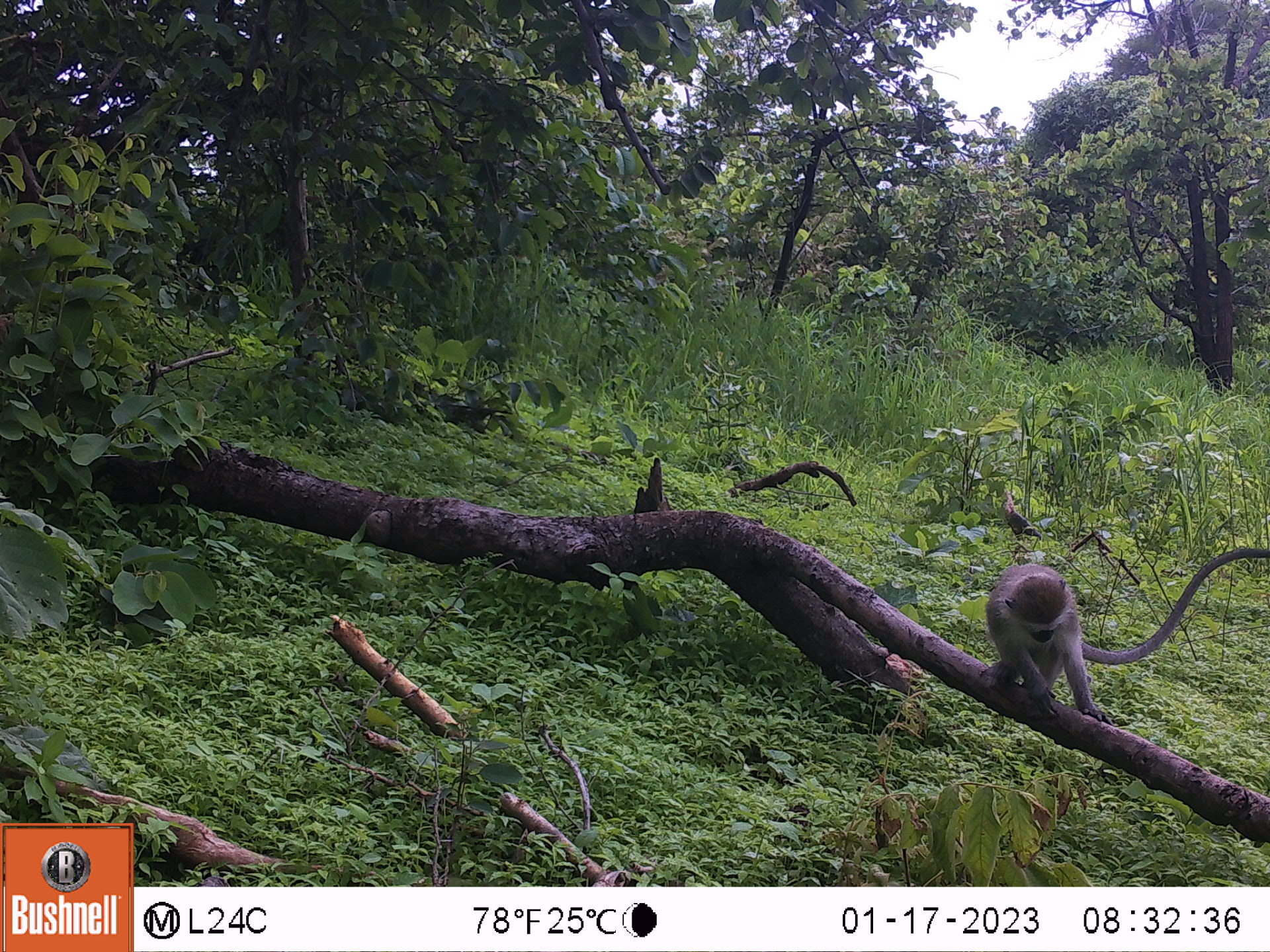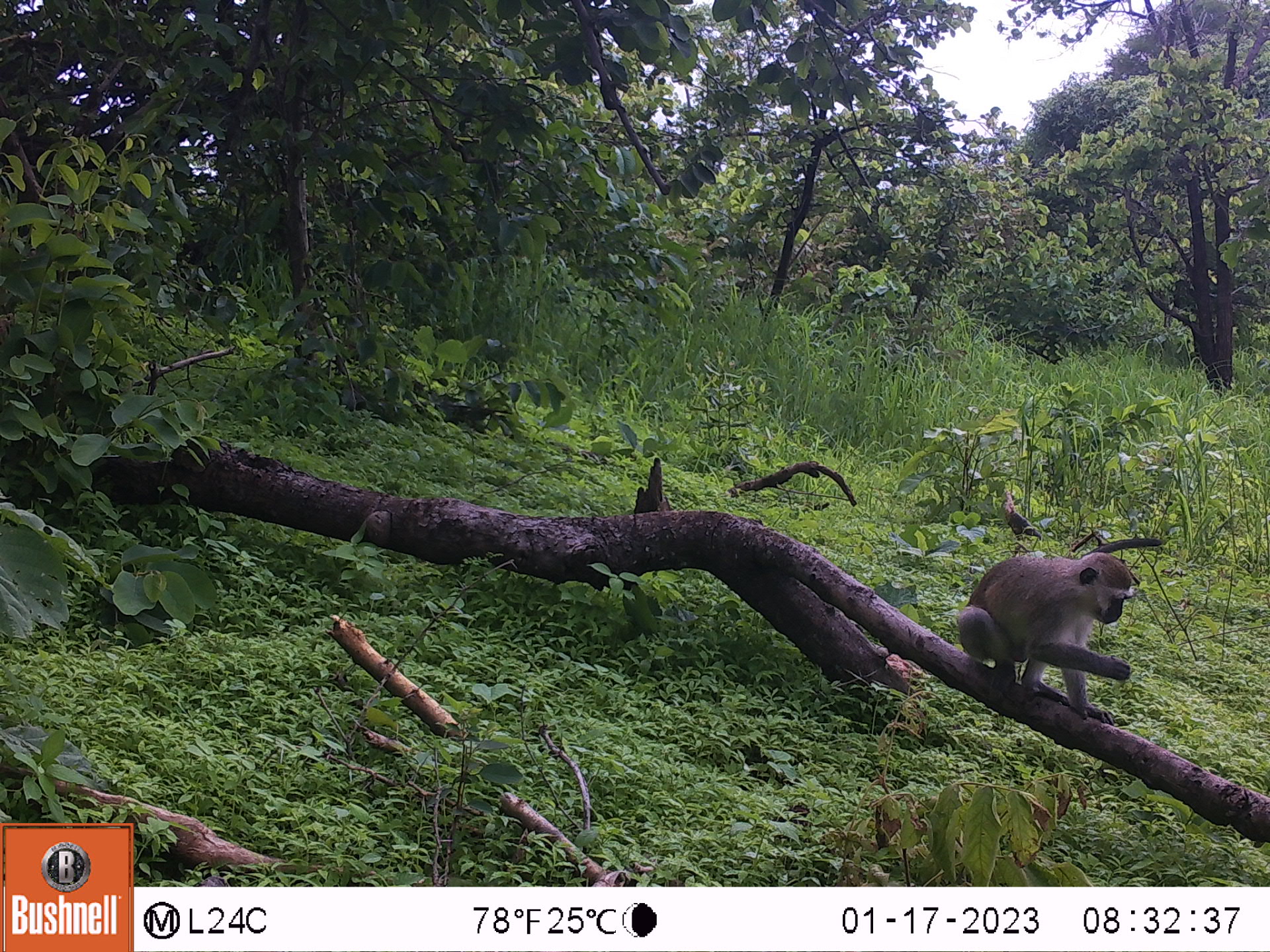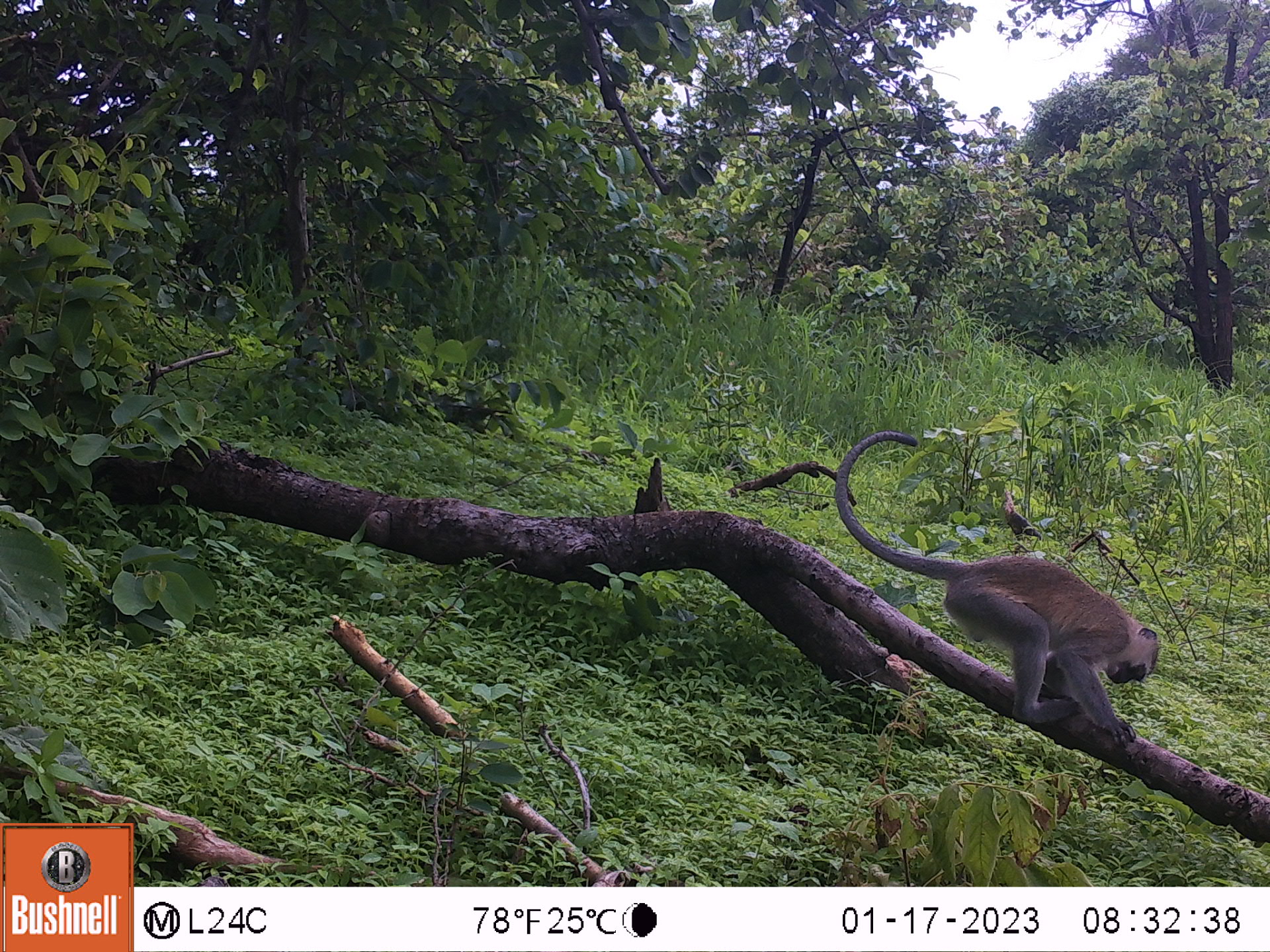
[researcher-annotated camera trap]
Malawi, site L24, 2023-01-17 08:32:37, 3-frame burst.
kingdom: Animalia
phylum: Chordata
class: Mammalia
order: Primates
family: Cercopithecidae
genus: Chlorocebus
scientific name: Chlorocebus pygerythrus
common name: vervet monkey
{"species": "vervet monkey (Chlorocebus pygerythrus)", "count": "1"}